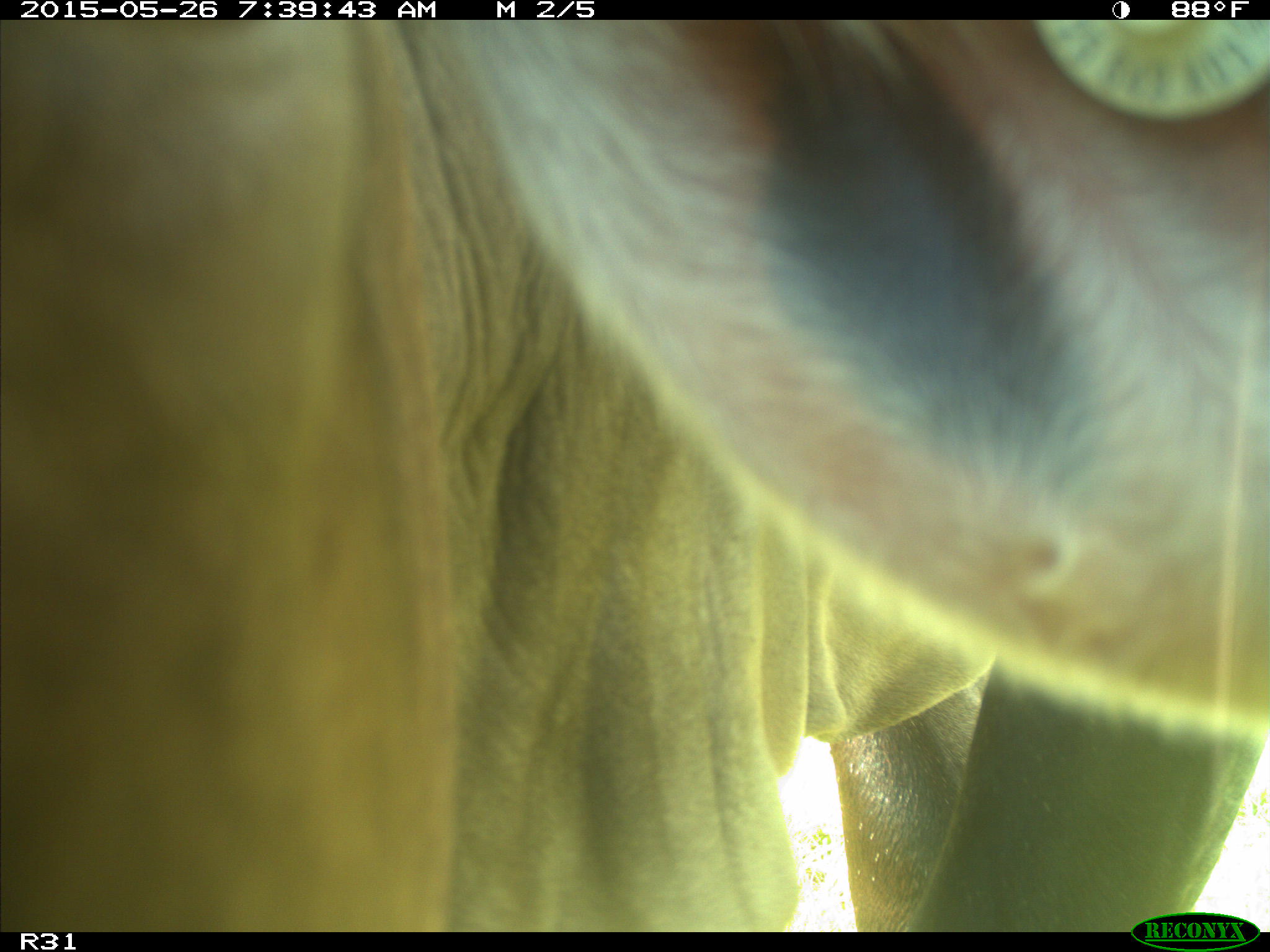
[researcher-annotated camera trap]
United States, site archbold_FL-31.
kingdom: Animalia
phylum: Chordata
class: Mammalia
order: Artiodactyla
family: Bovidae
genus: Bos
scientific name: Bos taurus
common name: domestic cow